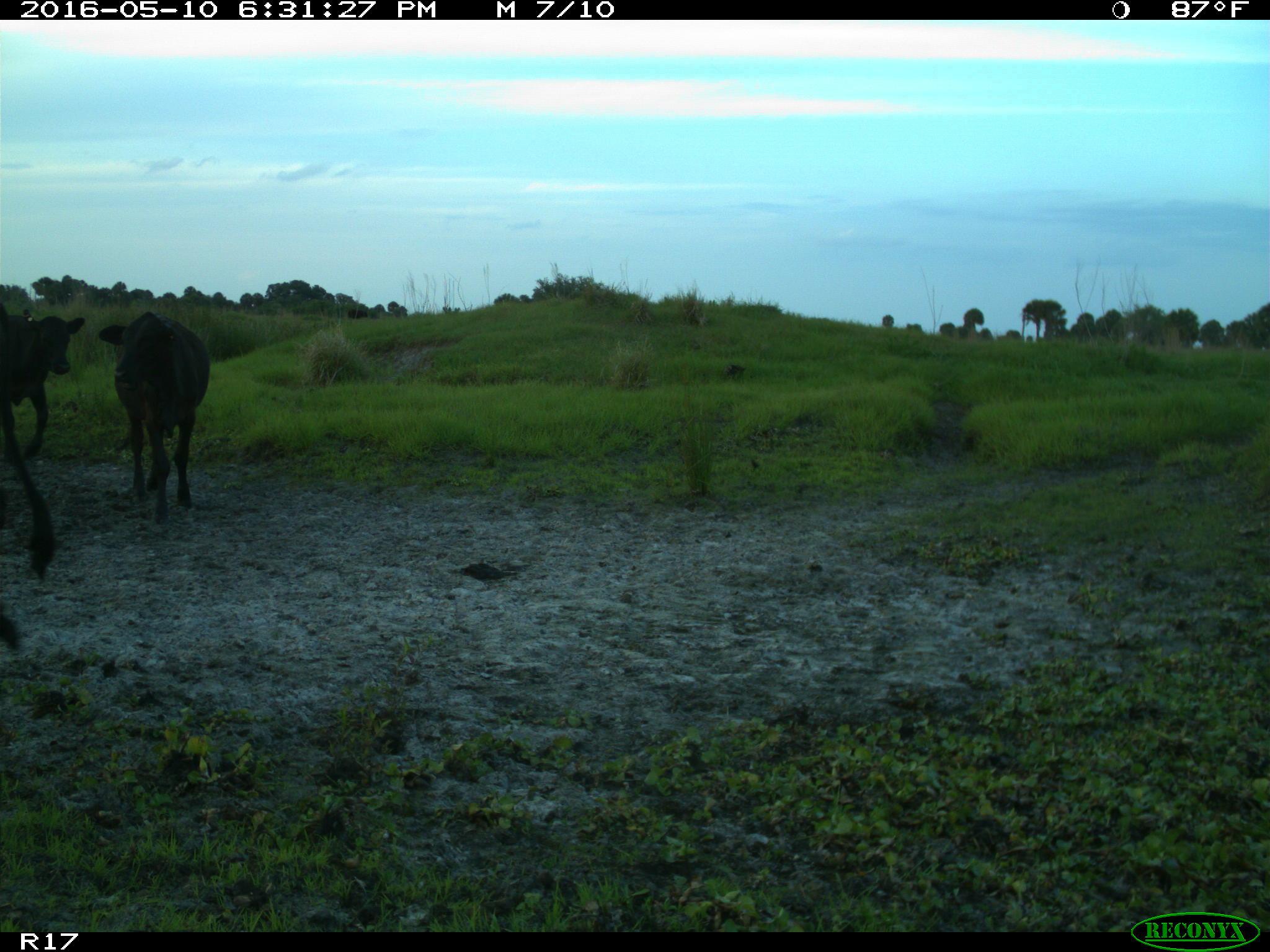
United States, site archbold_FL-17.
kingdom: Animalia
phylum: Chordata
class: Mammalia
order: Artiodactyla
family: Bovidae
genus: Bos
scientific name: Bos taurus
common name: domestic cow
Bos taurus (domestic cow).